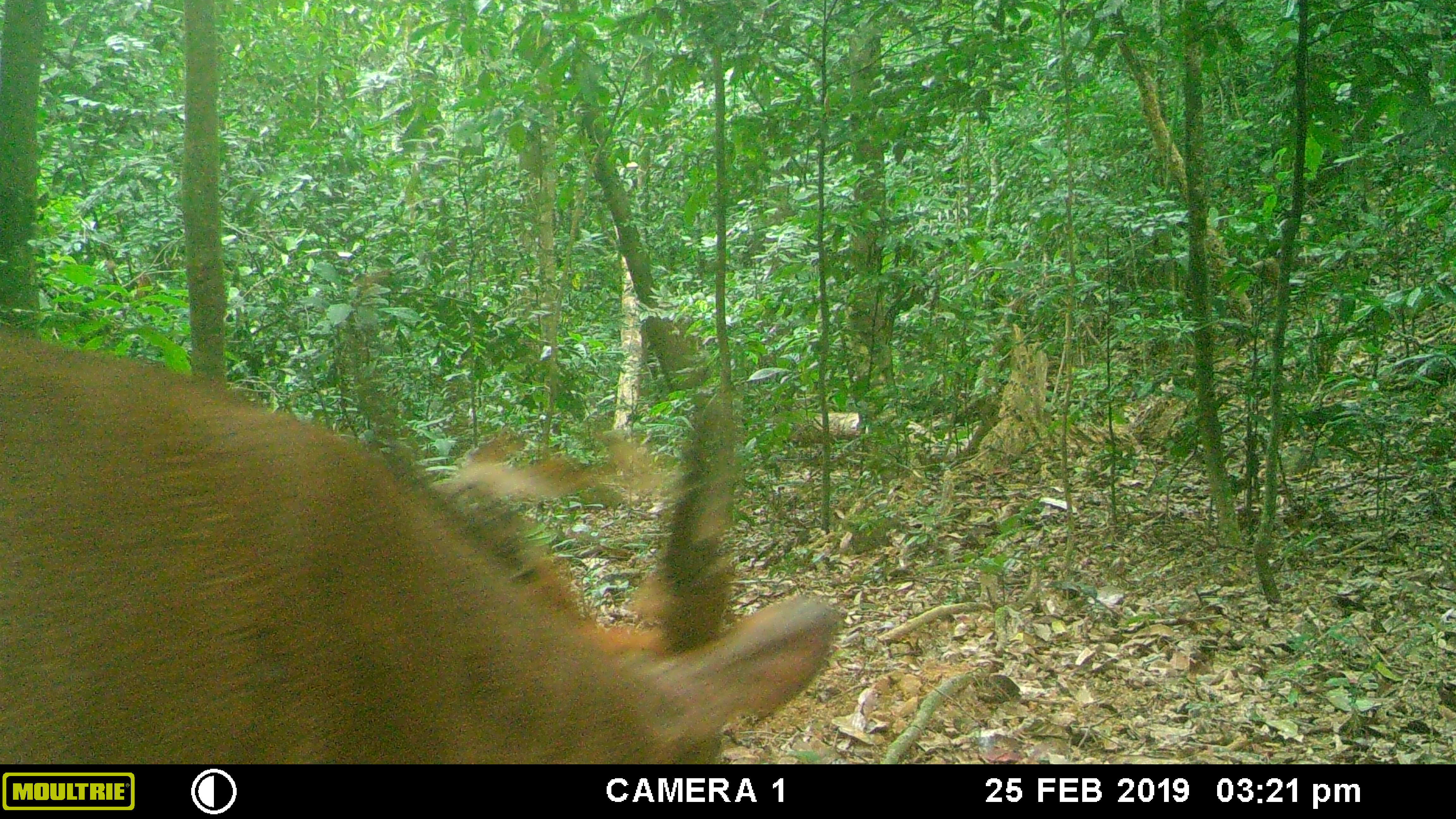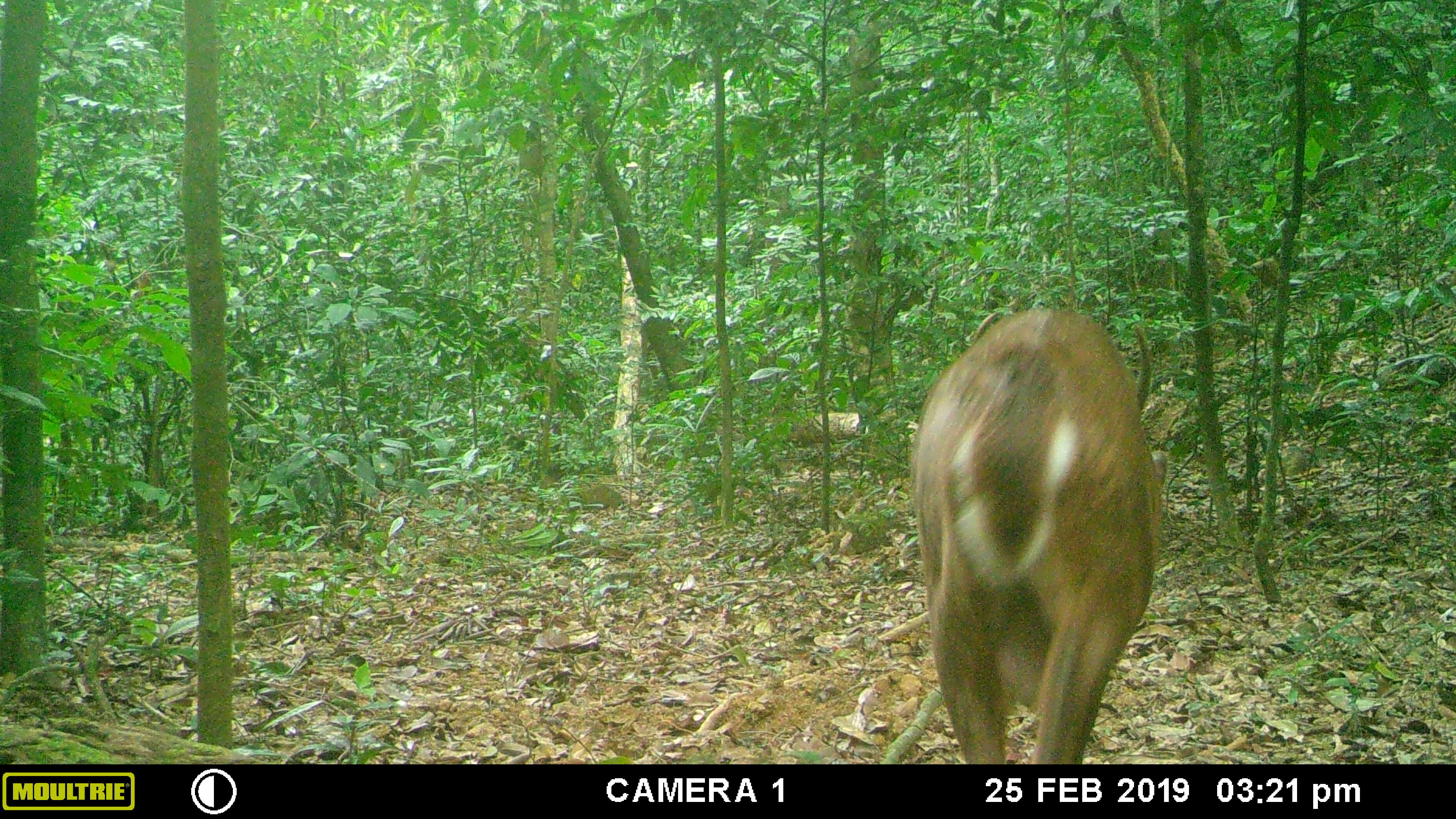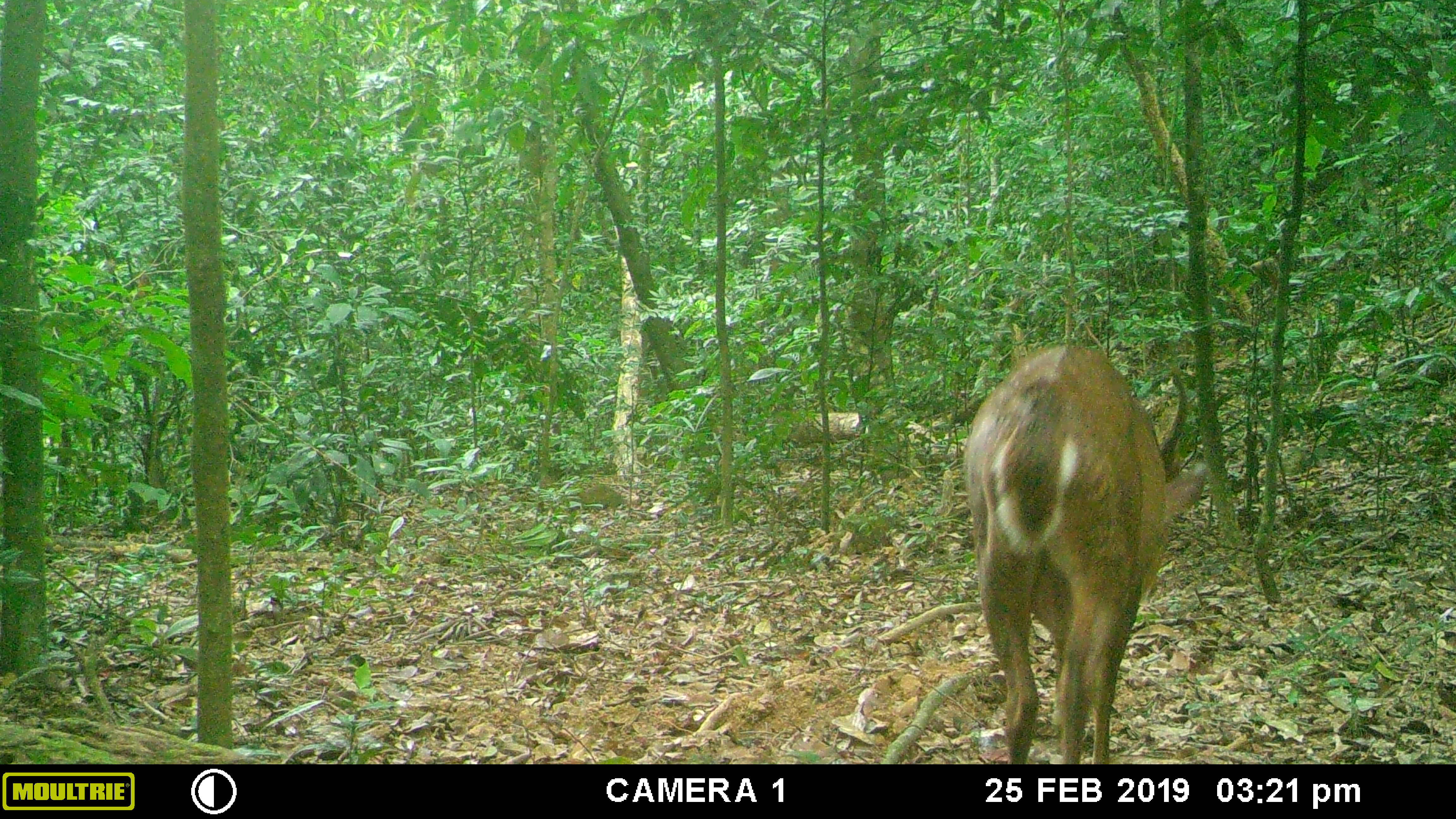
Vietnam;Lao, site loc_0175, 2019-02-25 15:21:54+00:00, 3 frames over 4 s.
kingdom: Animalia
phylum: Chordata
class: Mammalia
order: Artiodactyla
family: Cervidae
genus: Muntiacus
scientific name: Muntiacus vuquangensis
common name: large-antlered muntjac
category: large antlered muntjac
Large antlered muntjac (large-antlered muntjac) (Muntiacus vuquangensis). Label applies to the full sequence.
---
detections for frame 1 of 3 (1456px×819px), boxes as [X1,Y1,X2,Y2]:
large antlered muntjac: [0,324,846,762]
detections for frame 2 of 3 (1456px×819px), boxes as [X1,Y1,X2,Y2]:
large antlered muntjac: [908,304,1167,762]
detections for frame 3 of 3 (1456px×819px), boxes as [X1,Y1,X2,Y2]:
large antlered muntjac: [963,341,1207,764]